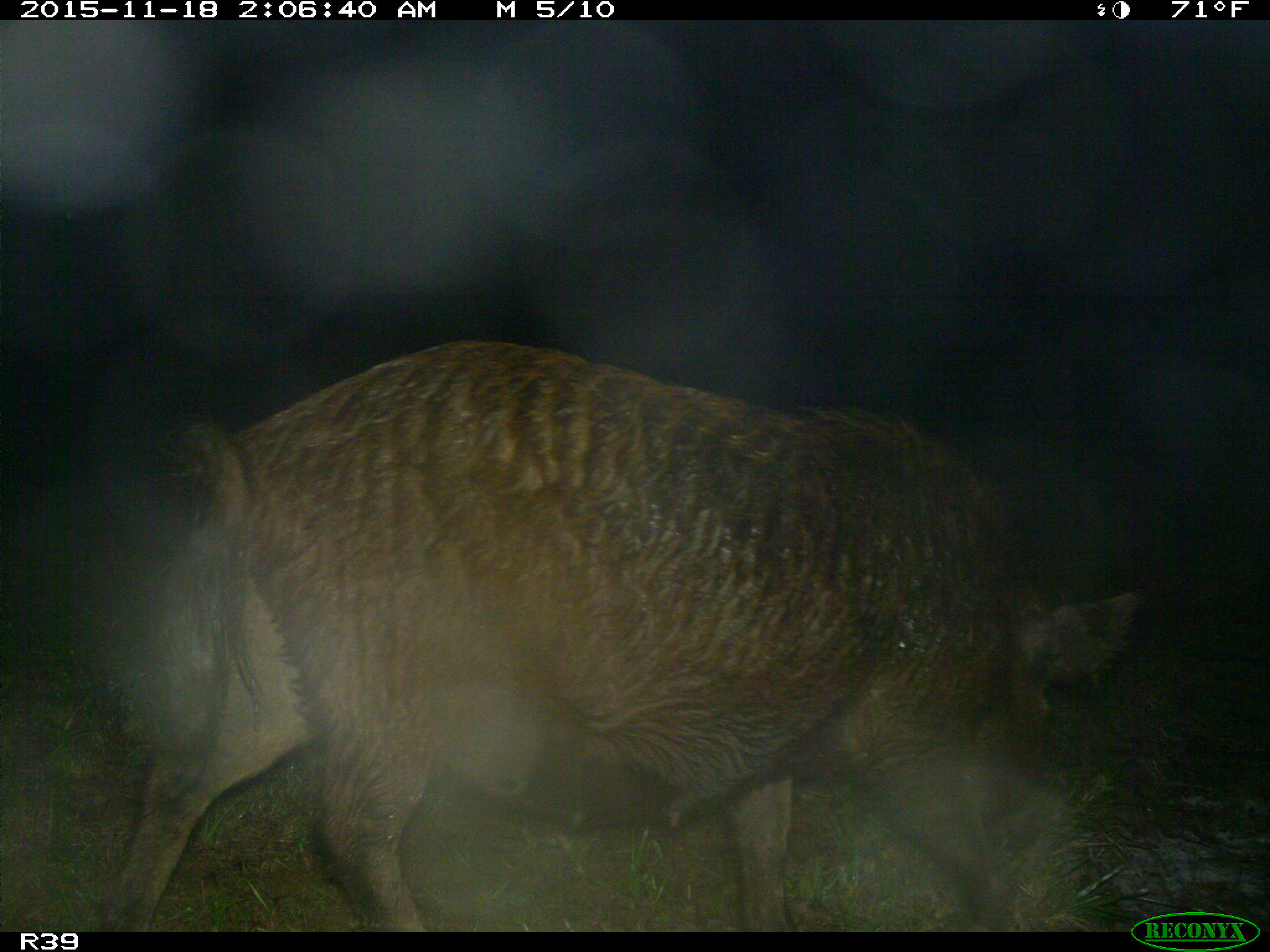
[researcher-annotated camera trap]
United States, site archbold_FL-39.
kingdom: Animalia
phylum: Chordata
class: Mammalia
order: Artiodactyla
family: Suidae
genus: Sus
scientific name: Sus scrofa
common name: wild boar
Sus scrofa (wild boar).